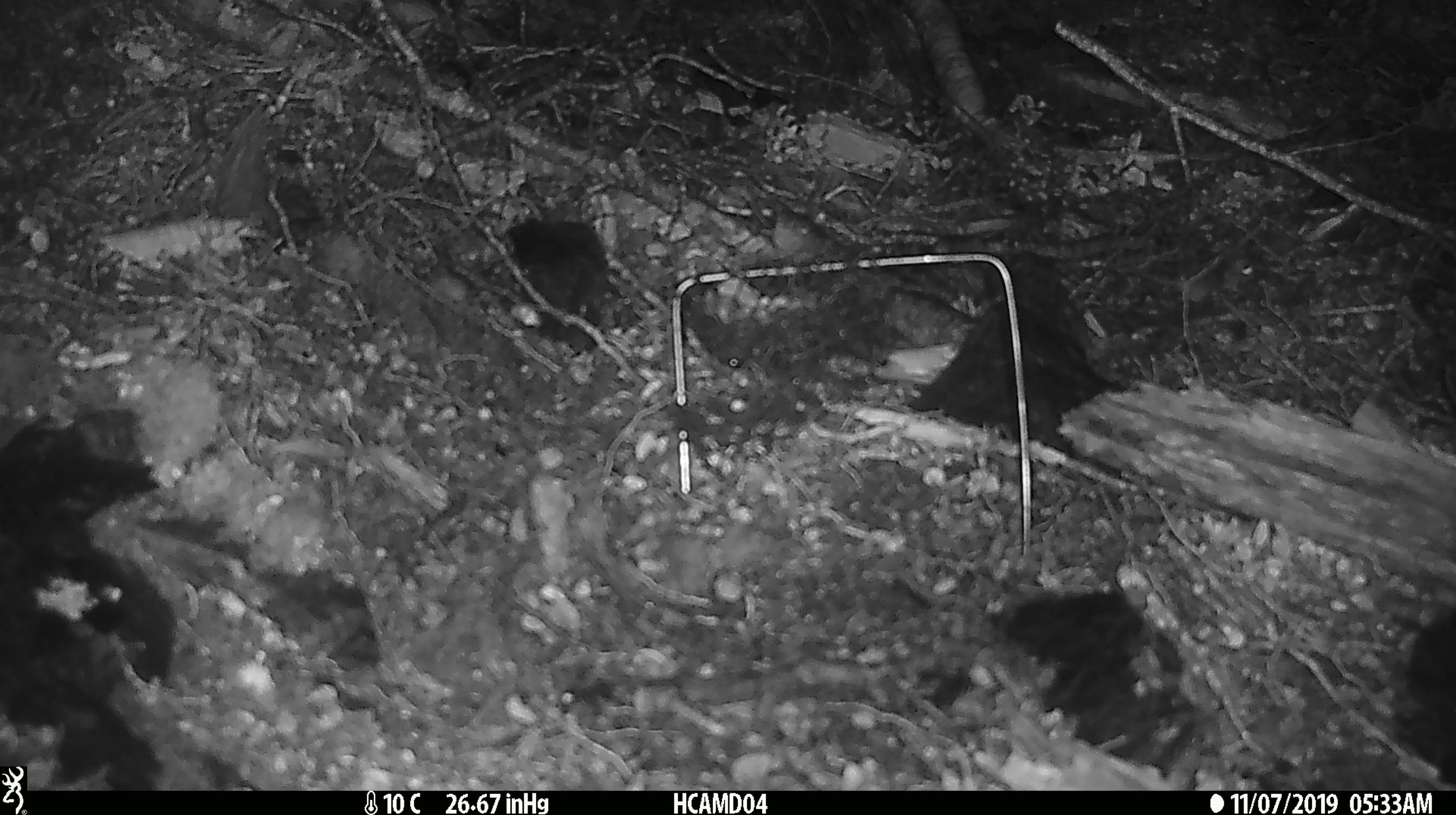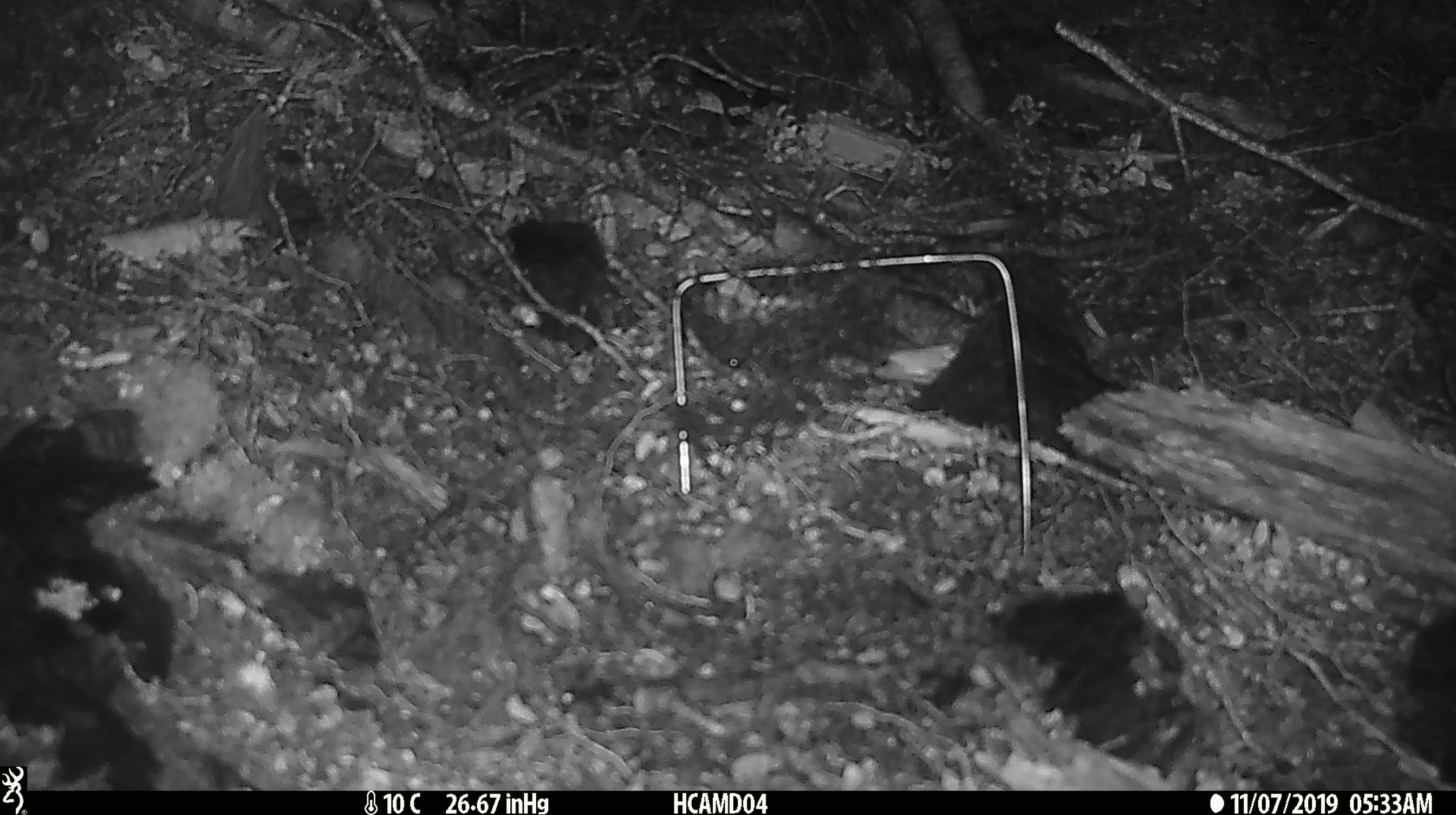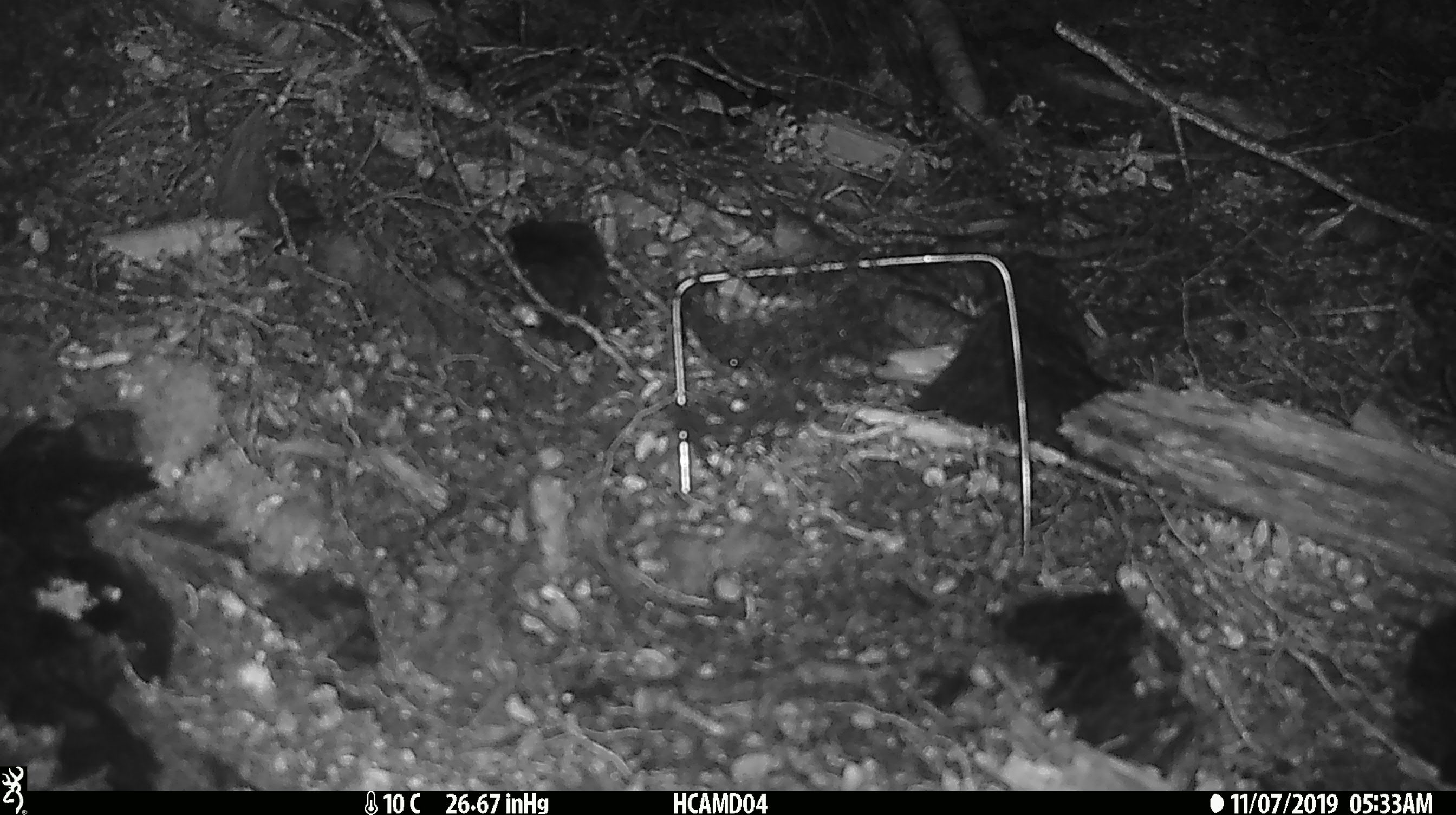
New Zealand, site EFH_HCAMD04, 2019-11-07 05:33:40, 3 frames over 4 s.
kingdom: Animalia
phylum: Chordata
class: Mammalia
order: Rodentia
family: Muridae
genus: Mus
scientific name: Mus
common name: mouse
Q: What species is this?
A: Mouse (Mus).